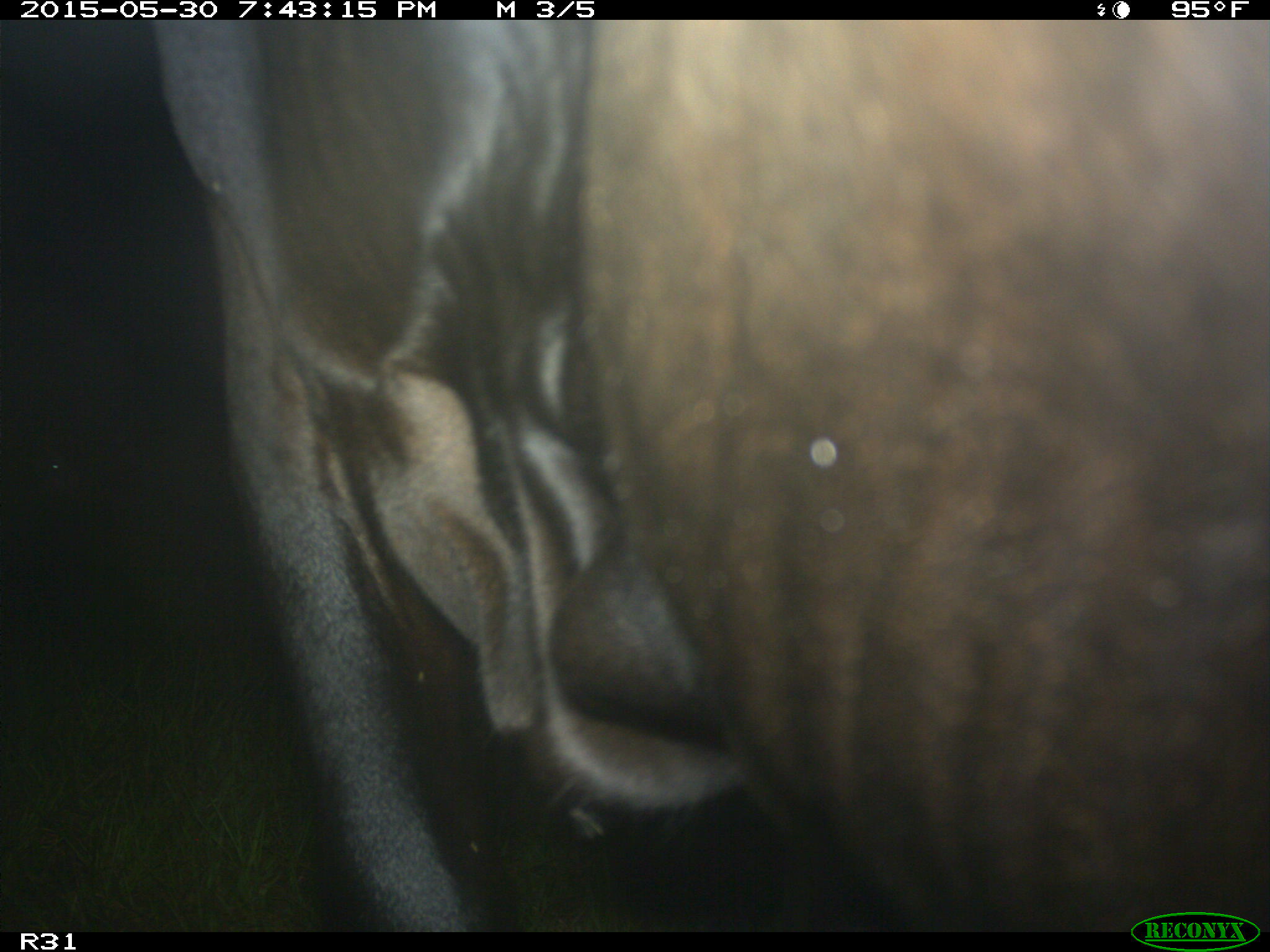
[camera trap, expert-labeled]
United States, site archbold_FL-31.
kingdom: Animalia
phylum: Chordata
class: Mammalia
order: Artiodactyla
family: Bovidae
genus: Bos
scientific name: Bos taurus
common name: domestic cow